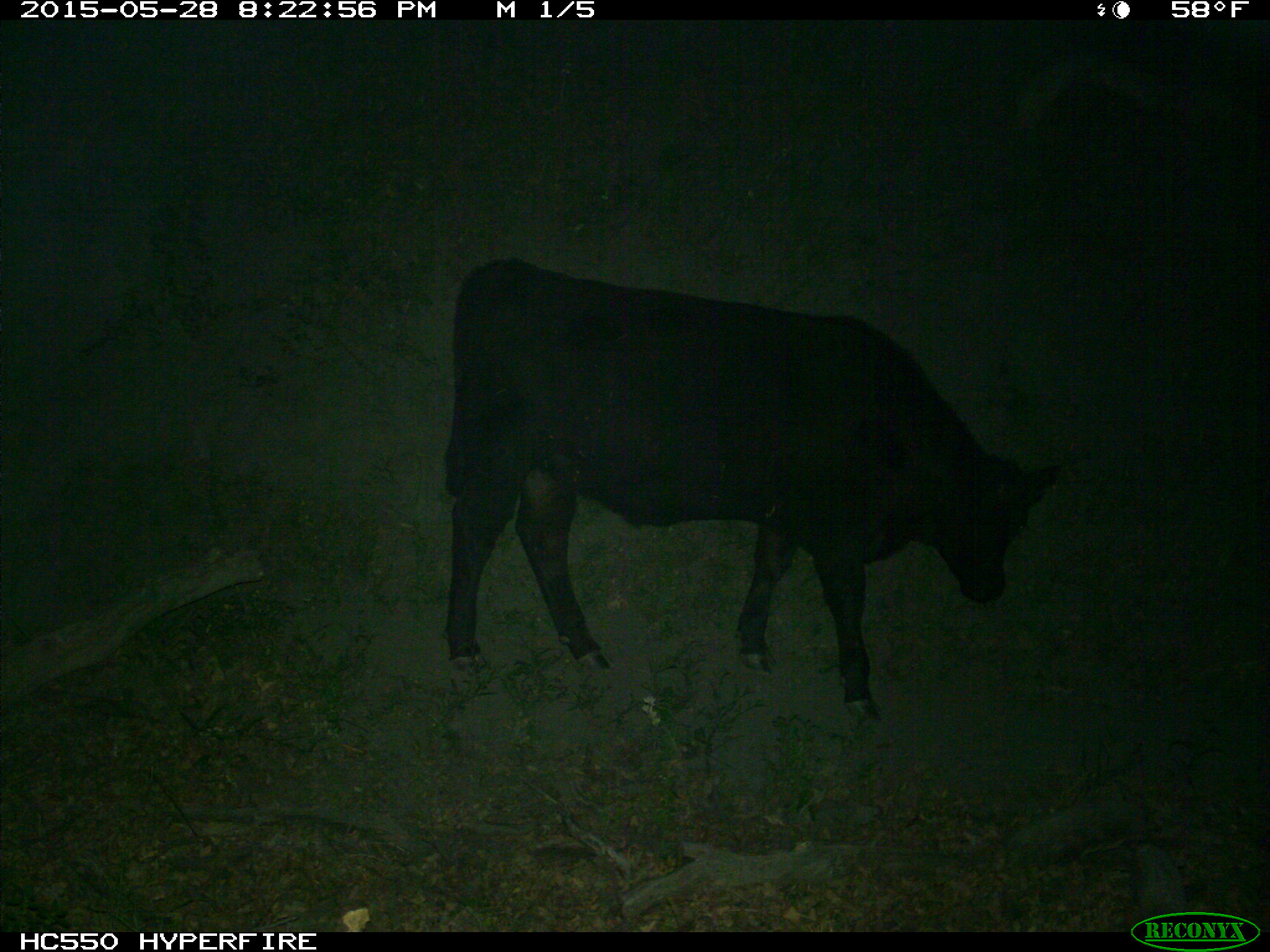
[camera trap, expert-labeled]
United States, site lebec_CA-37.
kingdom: Animalia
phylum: Chordata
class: Mammalia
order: Artiodactyla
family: Bovidae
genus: Bos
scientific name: Bos taurus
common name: domestic cow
Bos taurus (domestic cow).